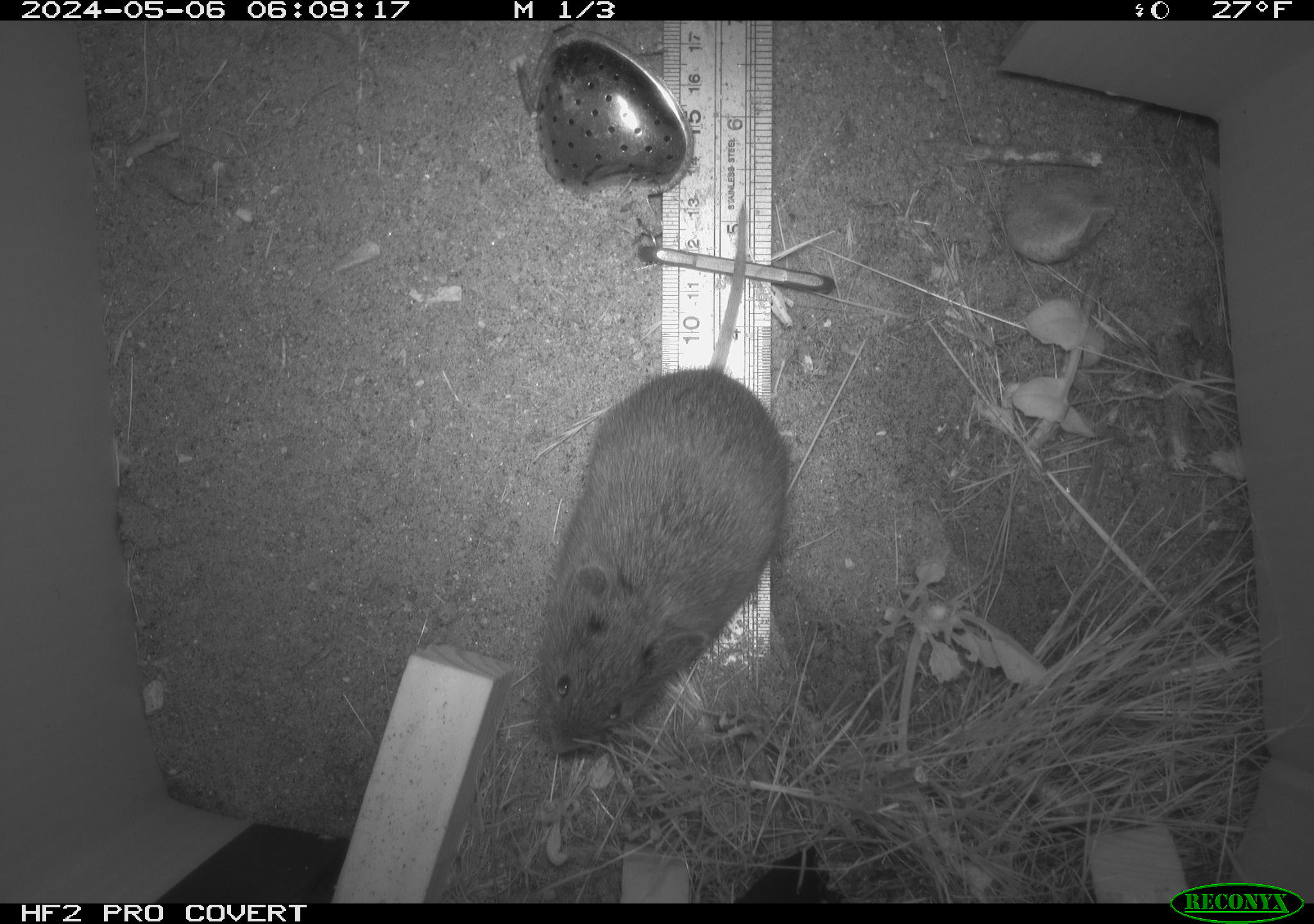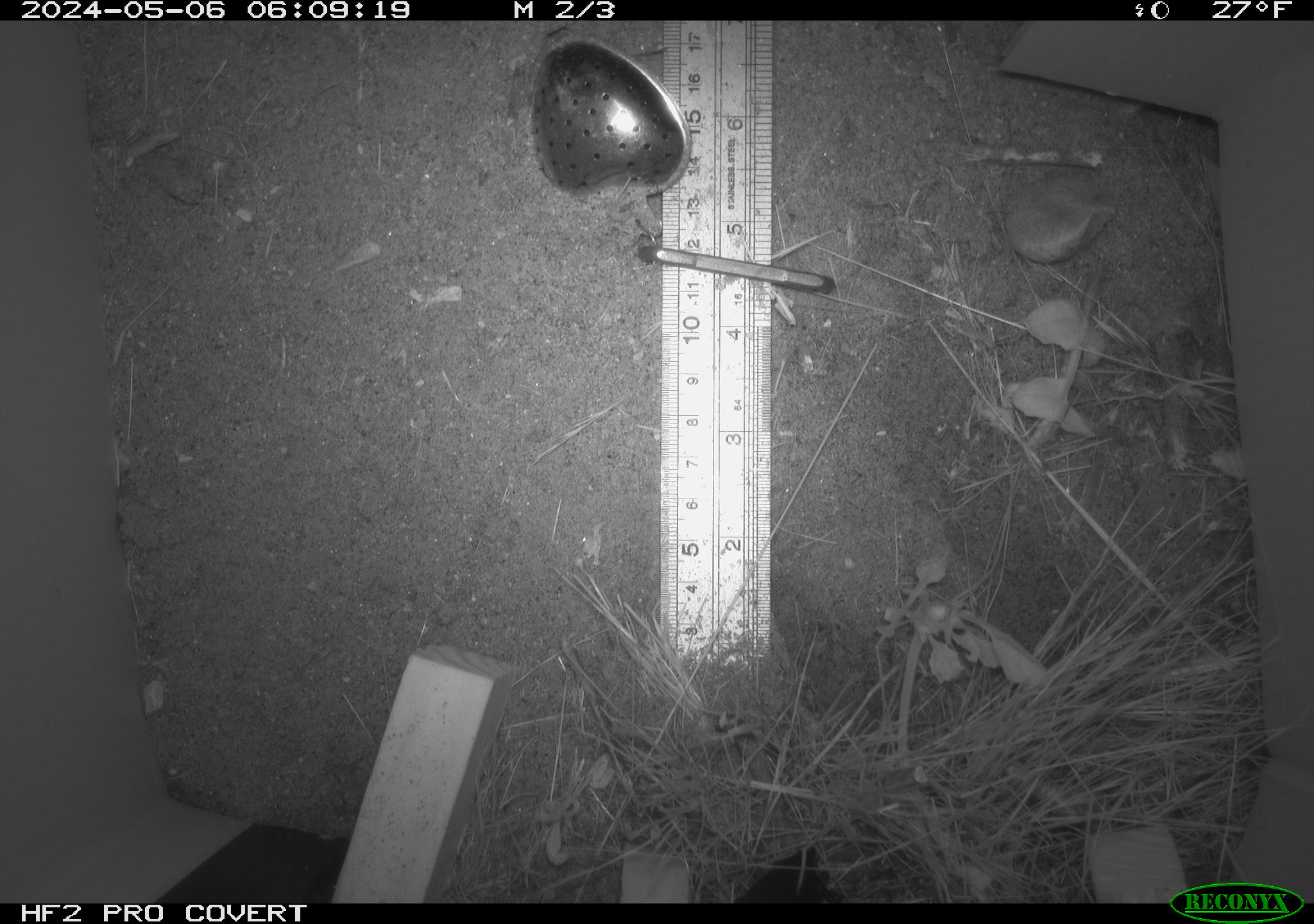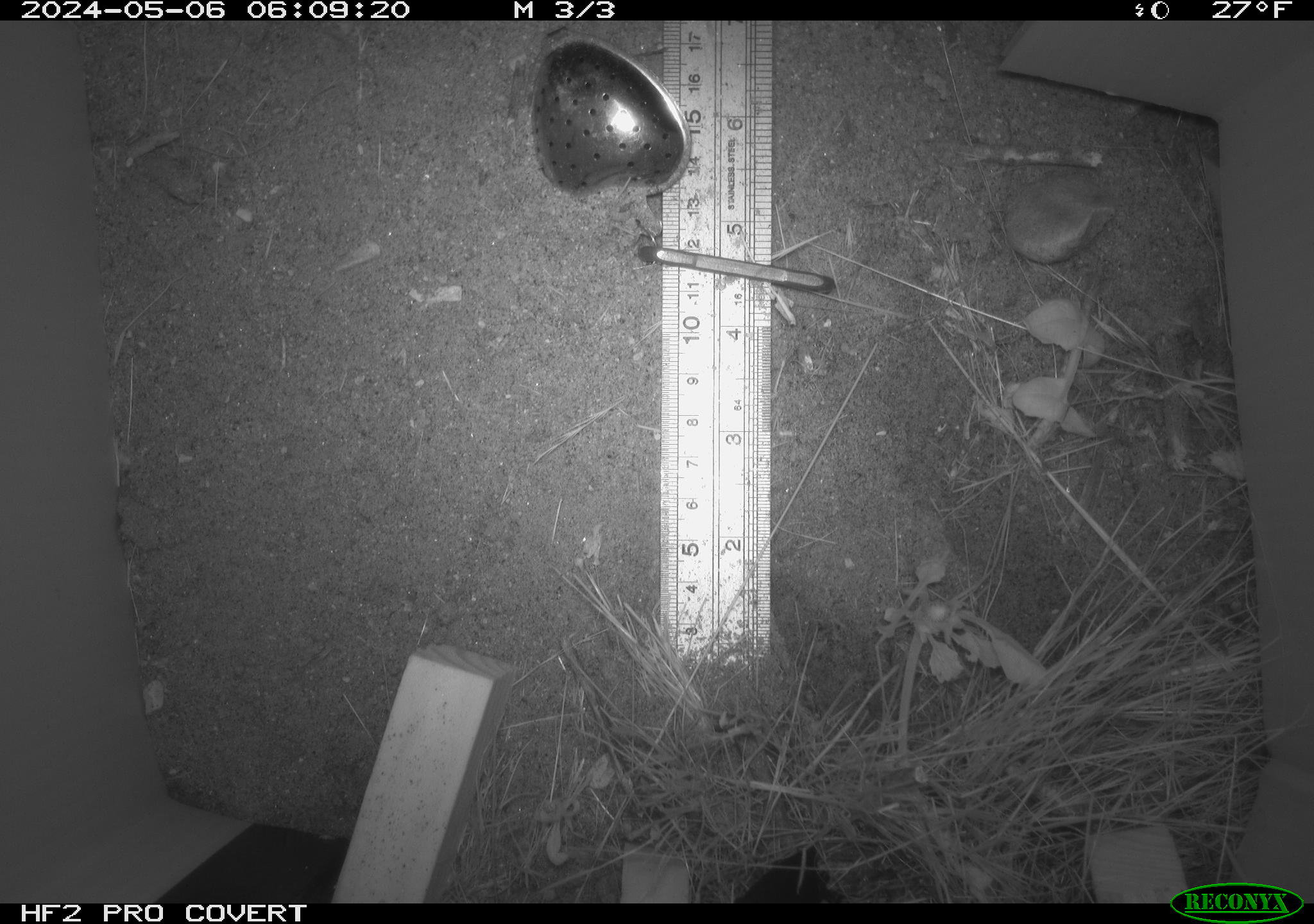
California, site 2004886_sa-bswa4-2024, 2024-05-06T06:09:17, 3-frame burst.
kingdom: Animalia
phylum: Chordata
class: Mammalia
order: Rodentia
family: Cricetidae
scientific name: Arvicolinae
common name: voles, lemmings, and muskrats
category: arvicolinae subfamily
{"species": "arvicolinae subfamily (voles, lemmings, and muskrats) (Arvicolinae)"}